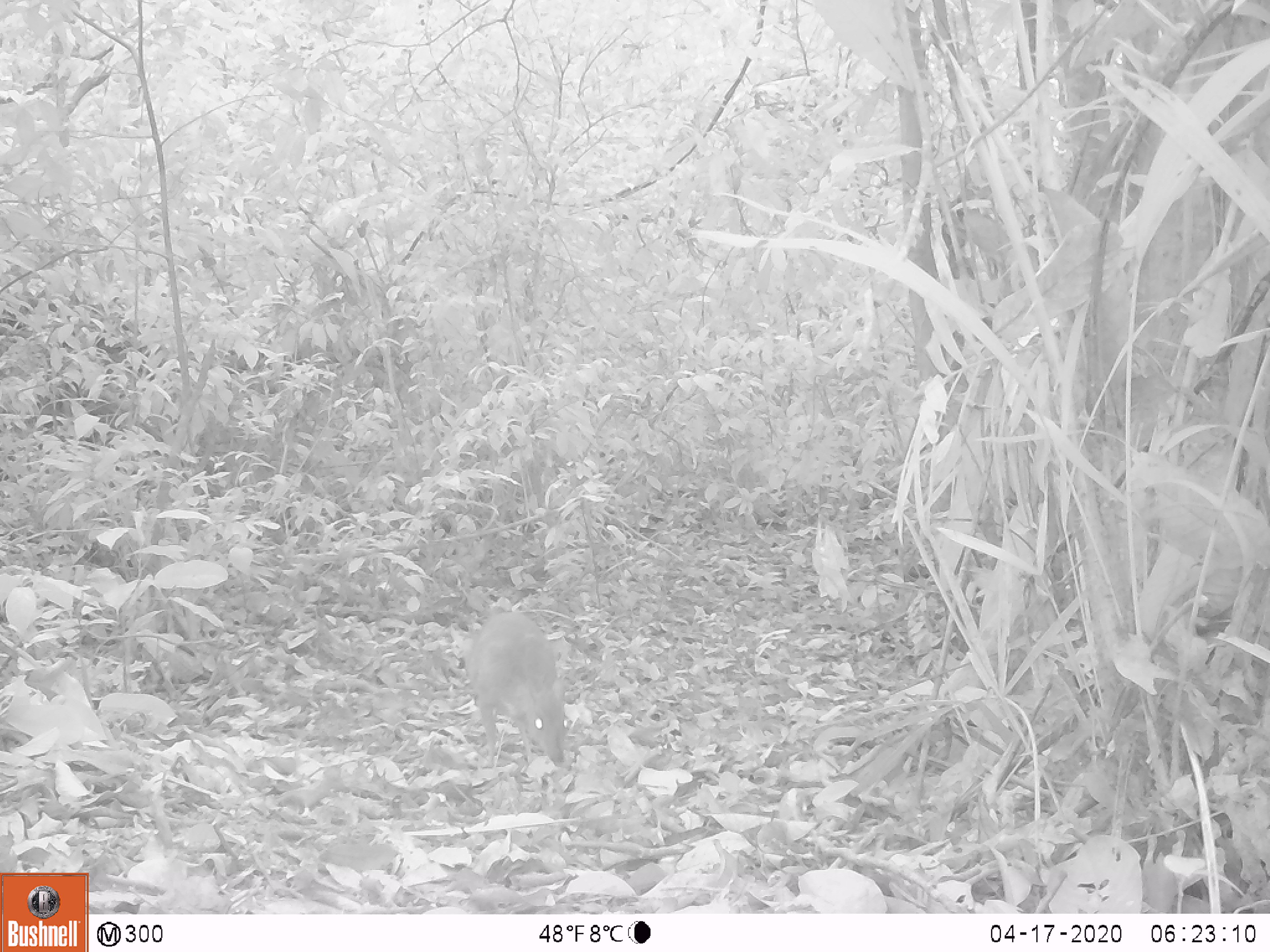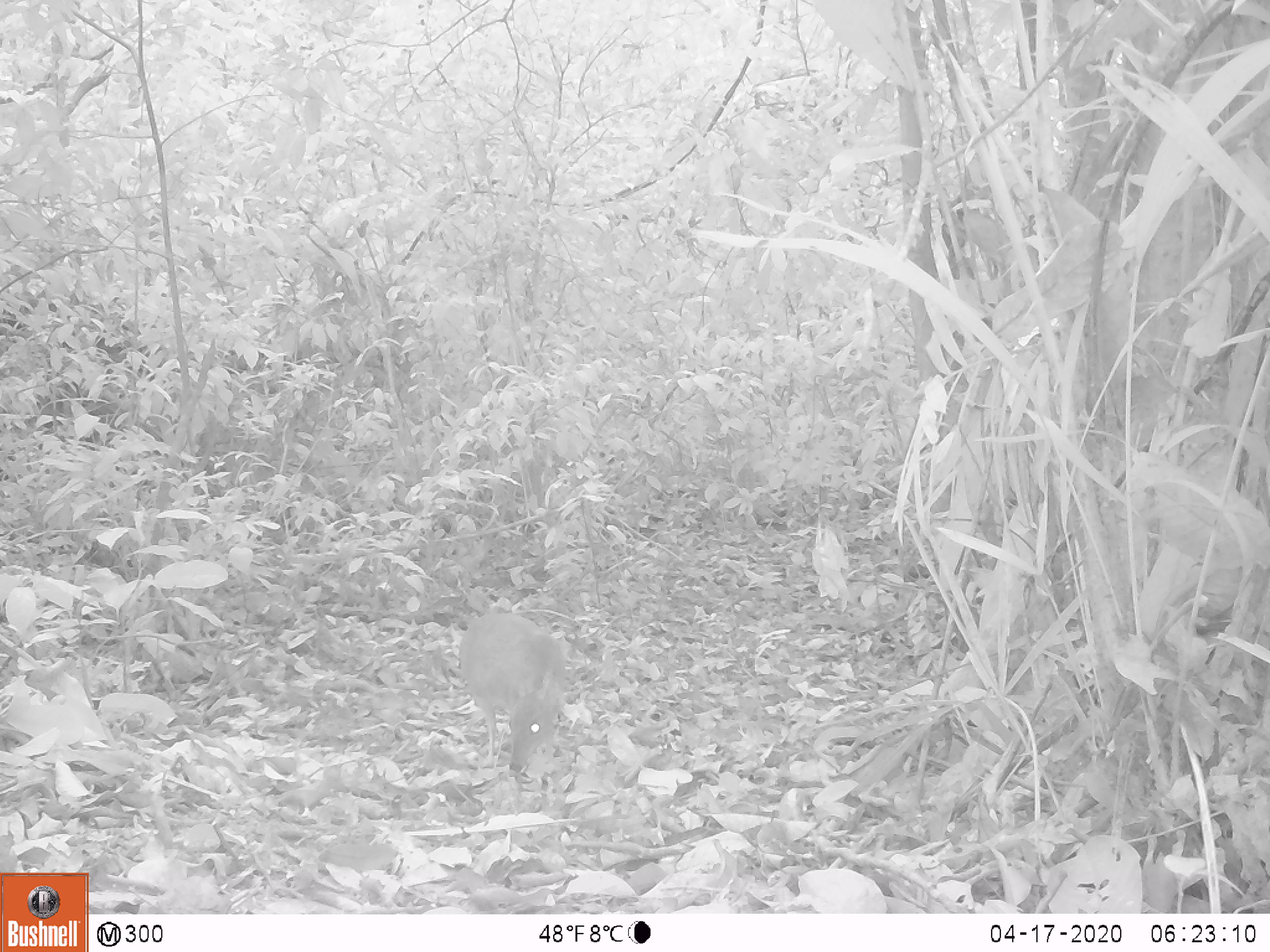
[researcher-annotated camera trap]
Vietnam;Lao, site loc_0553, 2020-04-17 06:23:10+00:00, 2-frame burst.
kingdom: Animalia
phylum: Chordata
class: Mammalia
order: Artiodactyla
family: Tragulidae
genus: Moschiola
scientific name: Moschiola meminna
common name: chevrotain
Chevrotain (Moschiola meminna). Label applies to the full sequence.